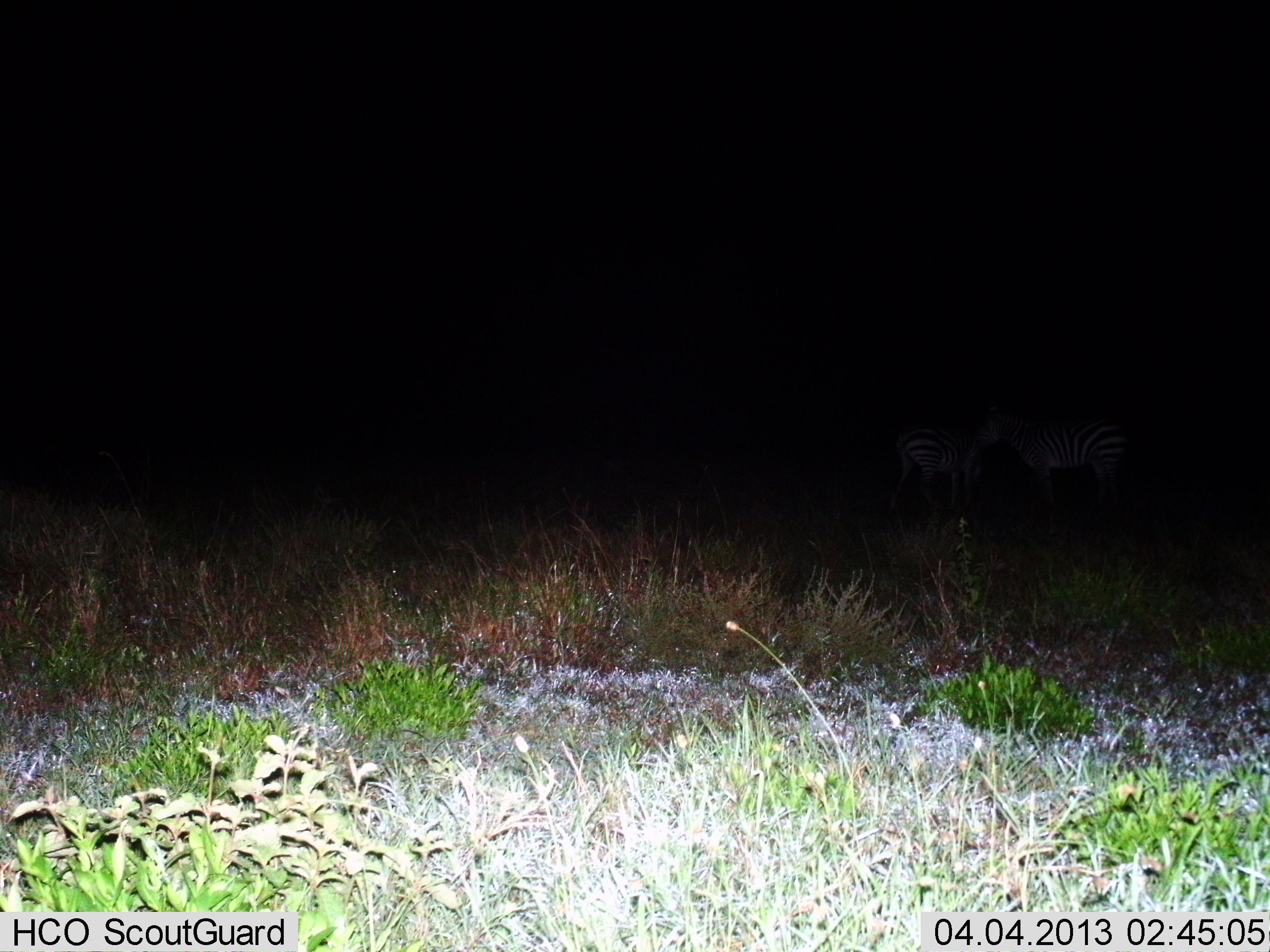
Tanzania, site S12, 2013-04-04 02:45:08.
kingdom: Animalia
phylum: Chordata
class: Mammalia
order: Perissodactyla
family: Equidae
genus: Equus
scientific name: Equus quagga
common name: plains zebra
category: zebra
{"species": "zebra (plains zebra) (Equus quagga)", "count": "2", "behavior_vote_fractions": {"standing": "82%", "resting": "0%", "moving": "12%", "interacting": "12%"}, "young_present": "0%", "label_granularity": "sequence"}